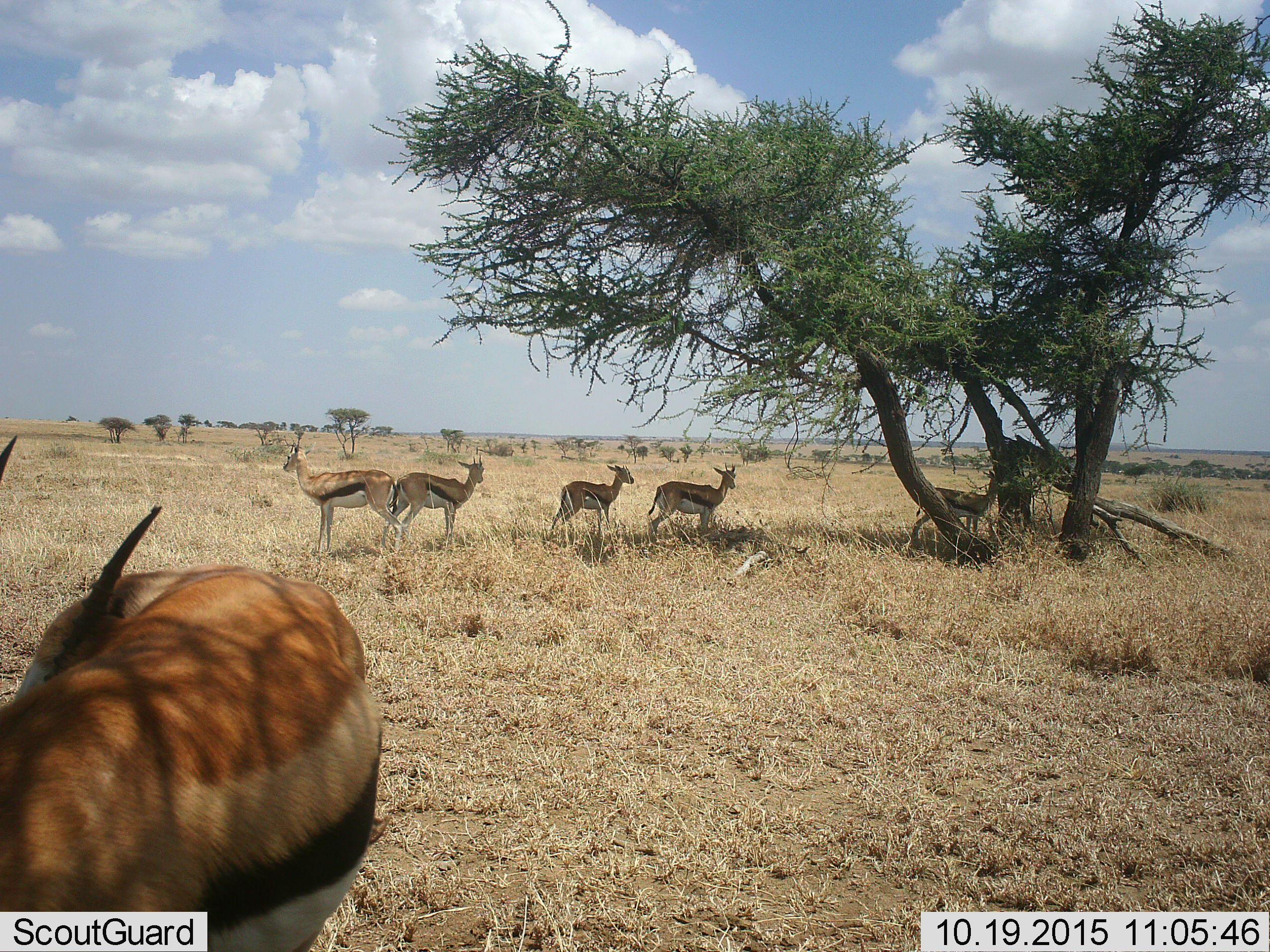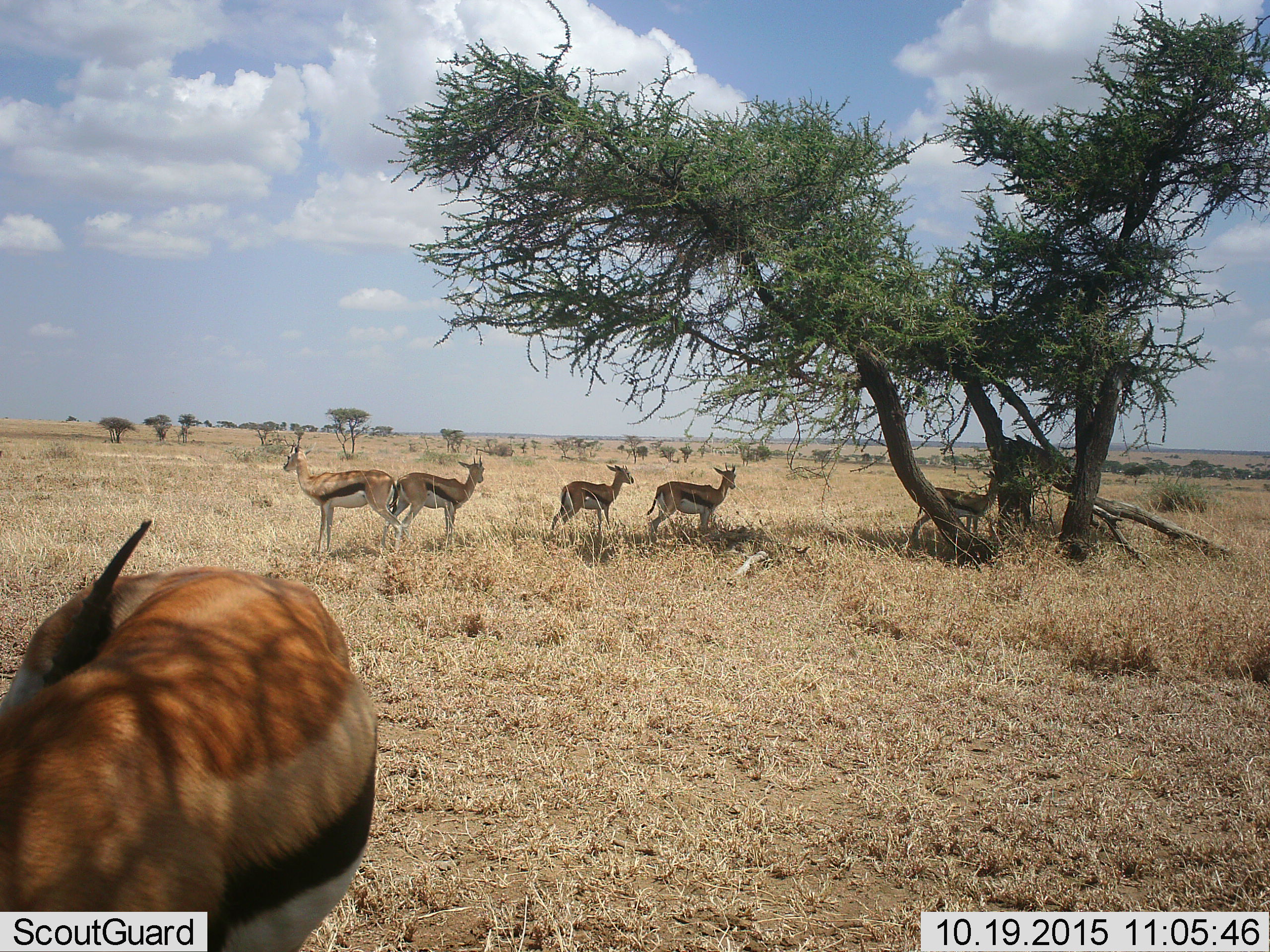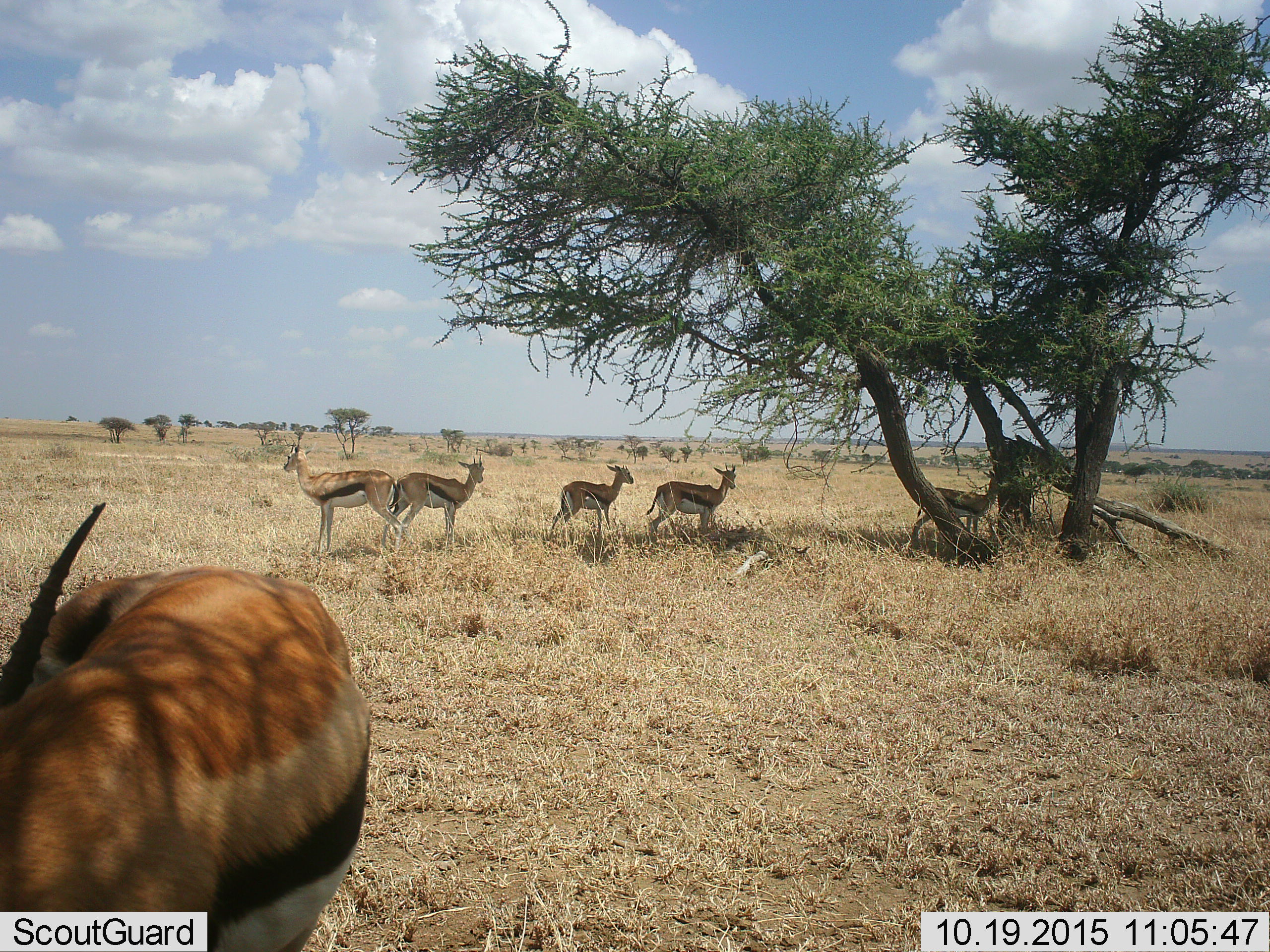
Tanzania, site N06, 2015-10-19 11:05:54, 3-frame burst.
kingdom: Animalia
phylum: Chordata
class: Mammalia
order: Artiodactyla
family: Bovidae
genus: Eudorcas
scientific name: Eudorcas thomsonii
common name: thomson's gazelle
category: gazellethomsons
Gazellethomsons (thomson's gazelle) (Eudorcas thomsonii), count 6. Behavior (volunteer vote fractions): standing 80%, resting 0%, moving 10%, interacting 30%. Young present (vote fraction): 10%. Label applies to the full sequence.